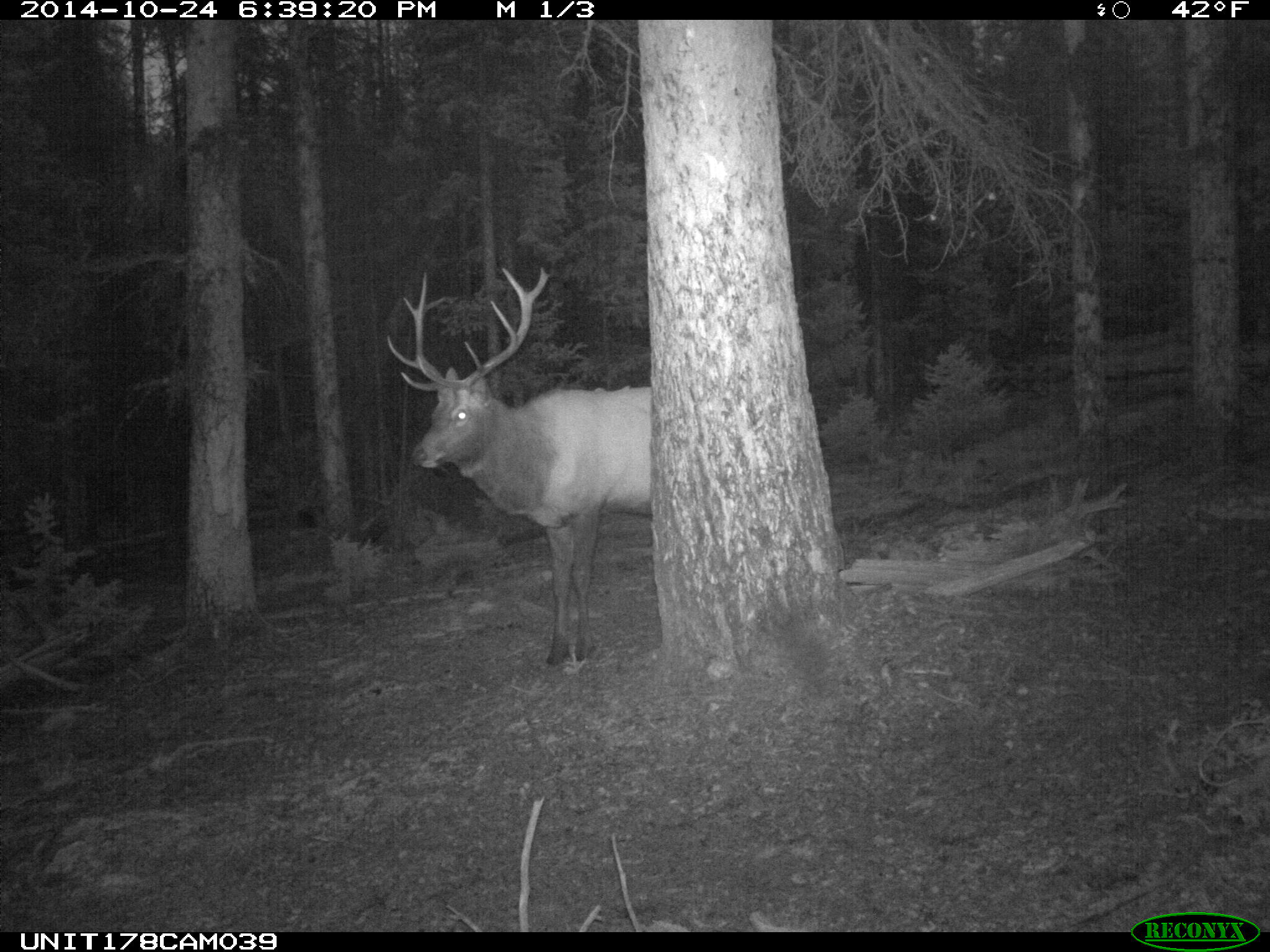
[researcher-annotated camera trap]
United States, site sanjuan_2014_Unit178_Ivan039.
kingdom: Animalia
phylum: Chordata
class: Mammalia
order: Artiodactyla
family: Cervidae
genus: Cervus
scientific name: Cervus elaphus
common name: red deer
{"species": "Cervus elaphus (red deer)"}